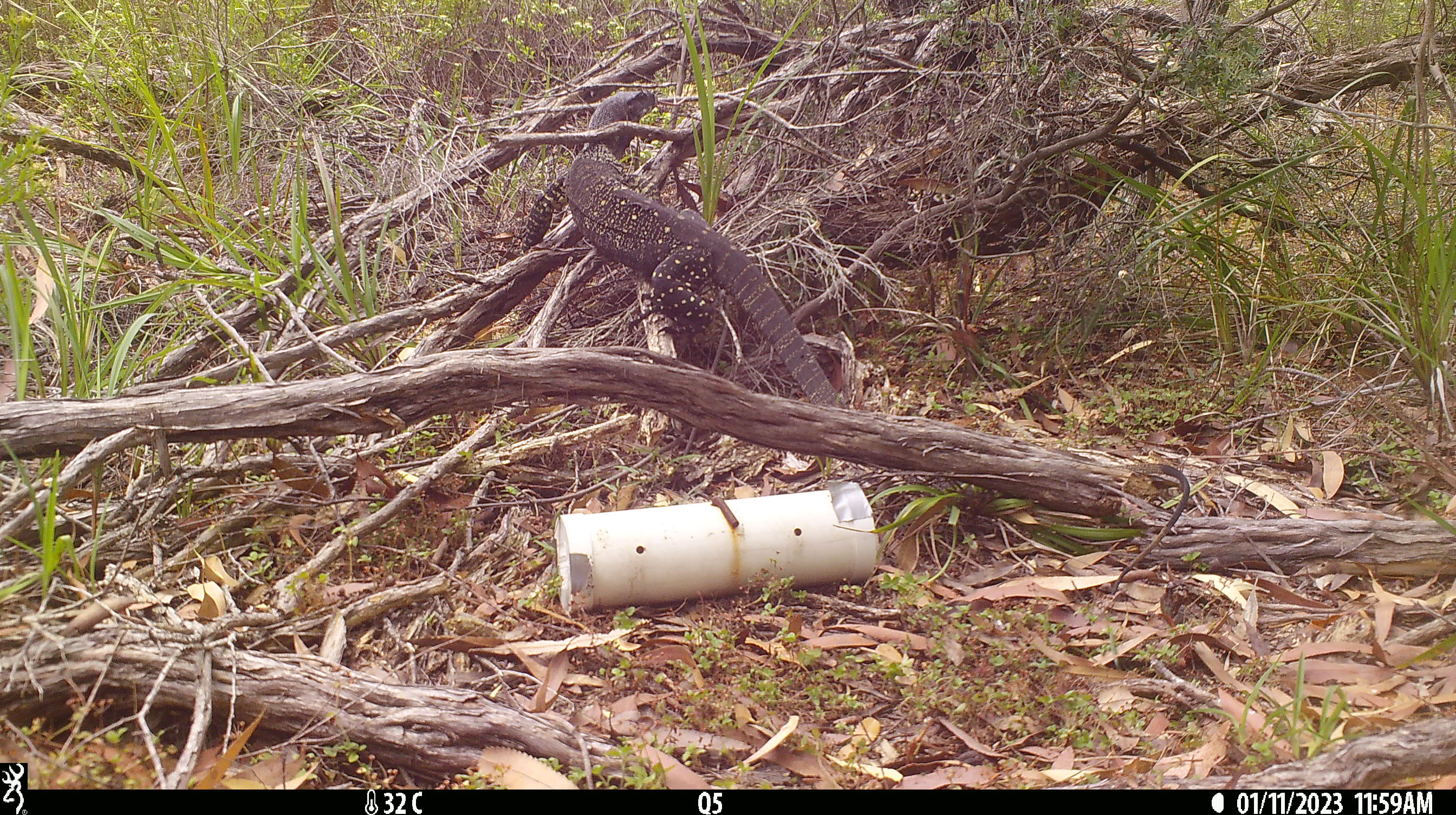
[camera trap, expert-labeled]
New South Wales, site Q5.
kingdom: Animalia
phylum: Chordata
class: Reptilia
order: Squamata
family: Varanidae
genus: Varanus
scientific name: Varanus varius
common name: lace monitor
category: goanna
Goanna (lace monitor) (Varanus varius).